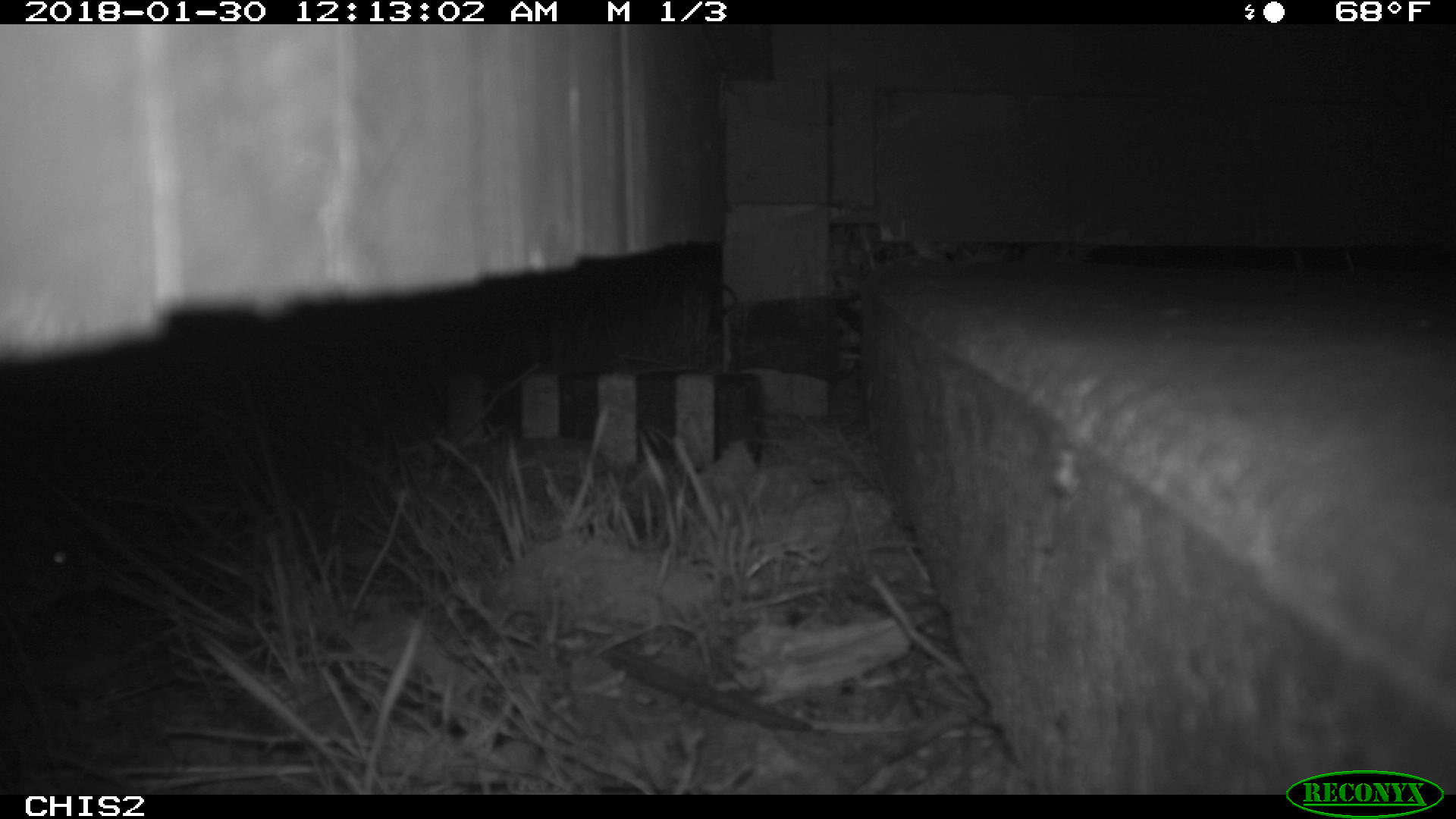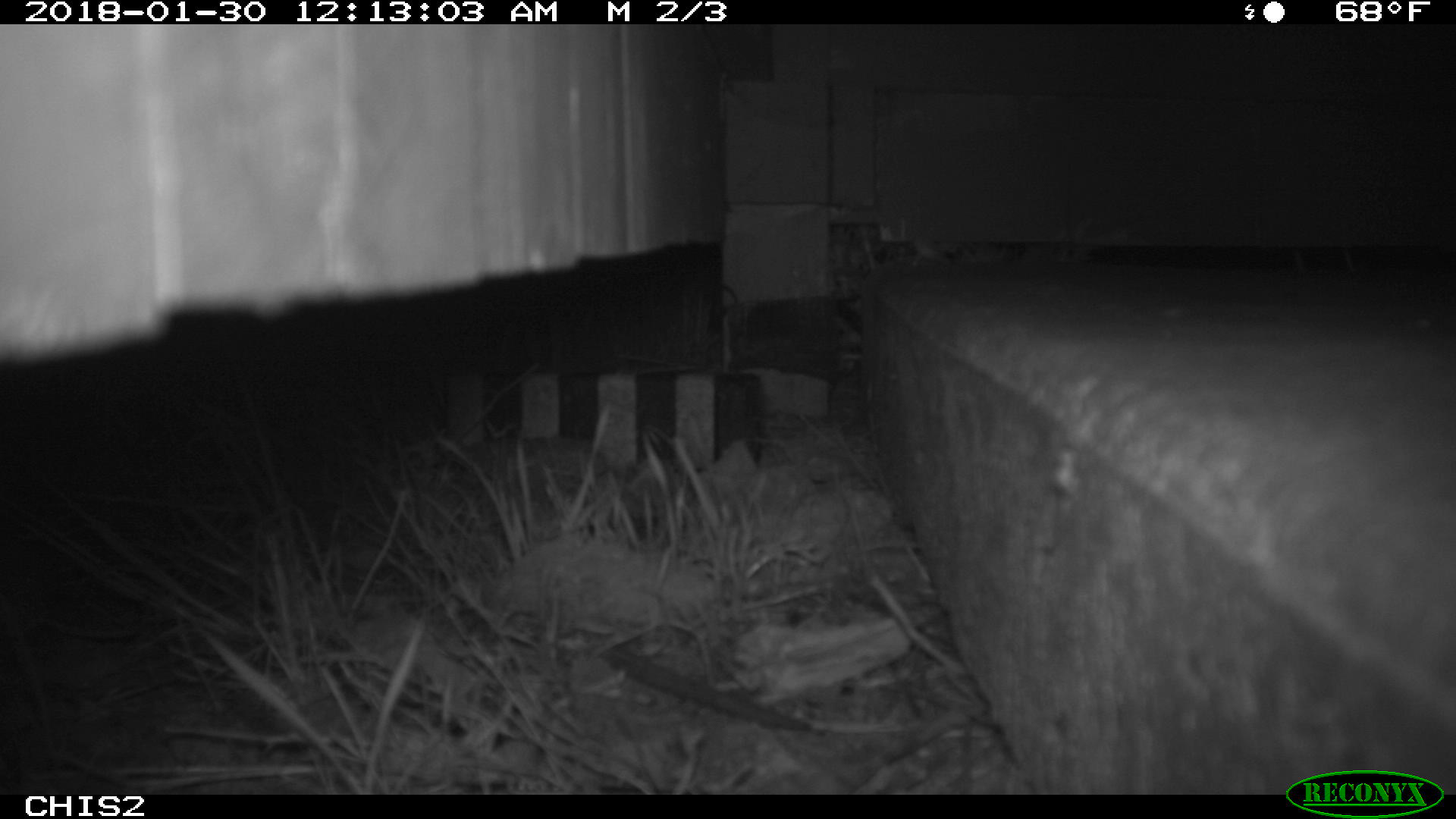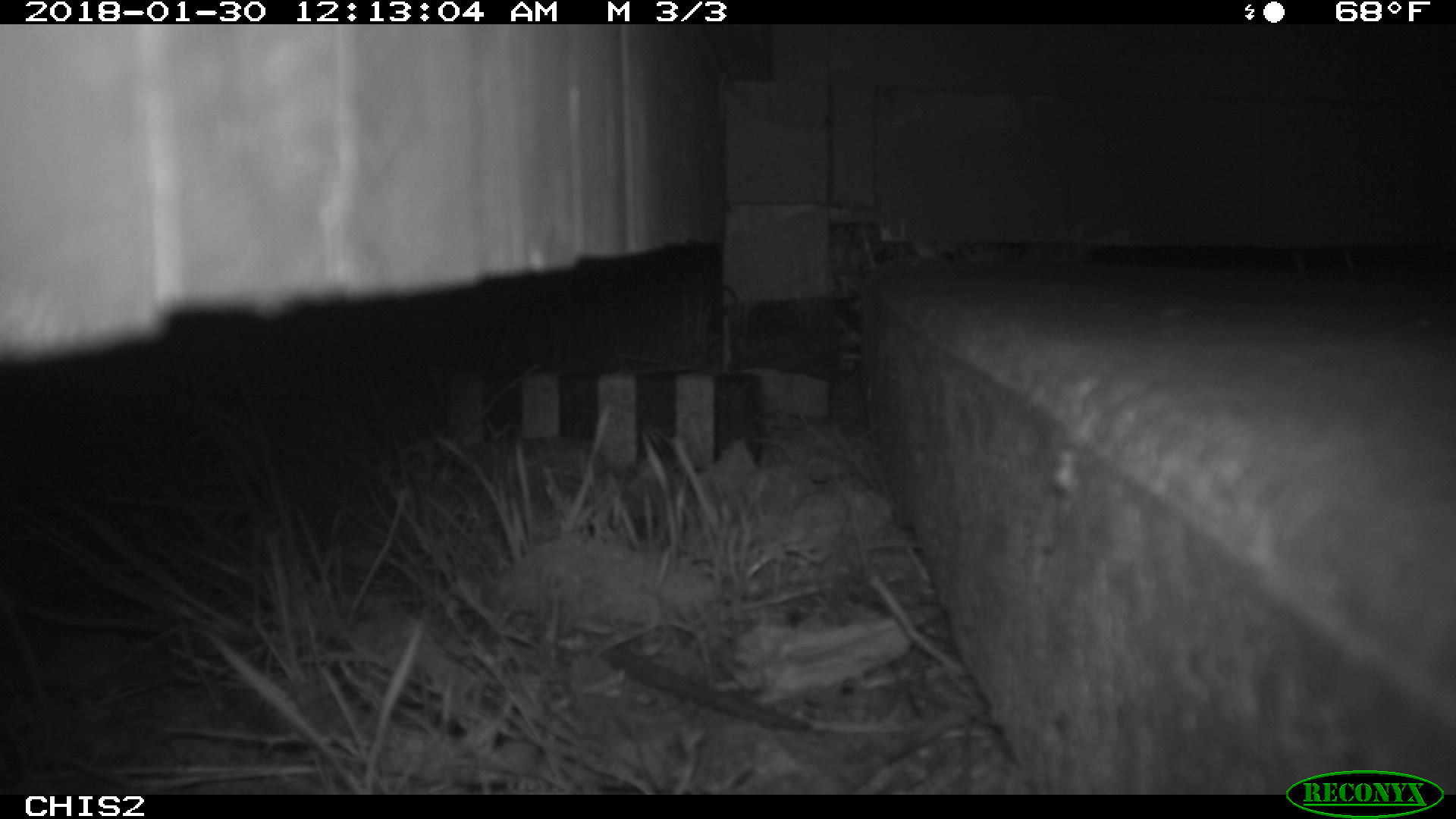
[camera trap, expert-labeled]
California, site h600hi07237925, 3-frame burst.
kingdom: Animalia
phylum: Chordata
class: Mammalia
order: Rodentia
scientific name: Rodentia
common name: rodent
Rodent (Rodentia).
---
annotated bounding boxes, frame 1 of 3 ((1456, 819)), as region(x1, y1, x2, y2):
rodent: region(0, 543, 93, 606)